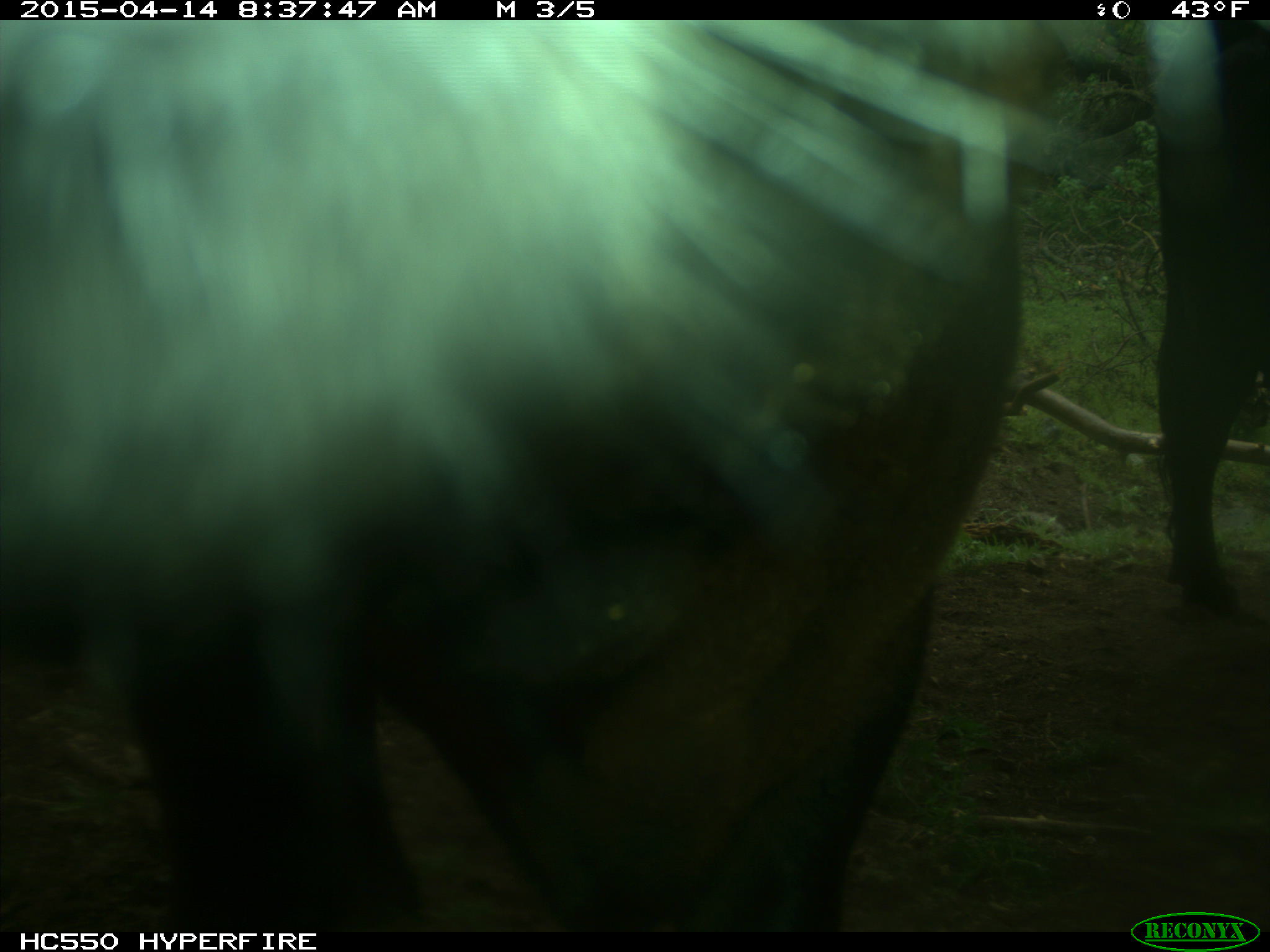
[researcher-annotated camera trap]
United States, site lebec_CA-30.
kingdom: Animalia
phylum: Chordata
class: Mammalia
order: Artiodactyla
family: Bovidae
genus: Bos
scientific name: Bos taurus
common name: domestic cow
Bos taurus (domestic cow).